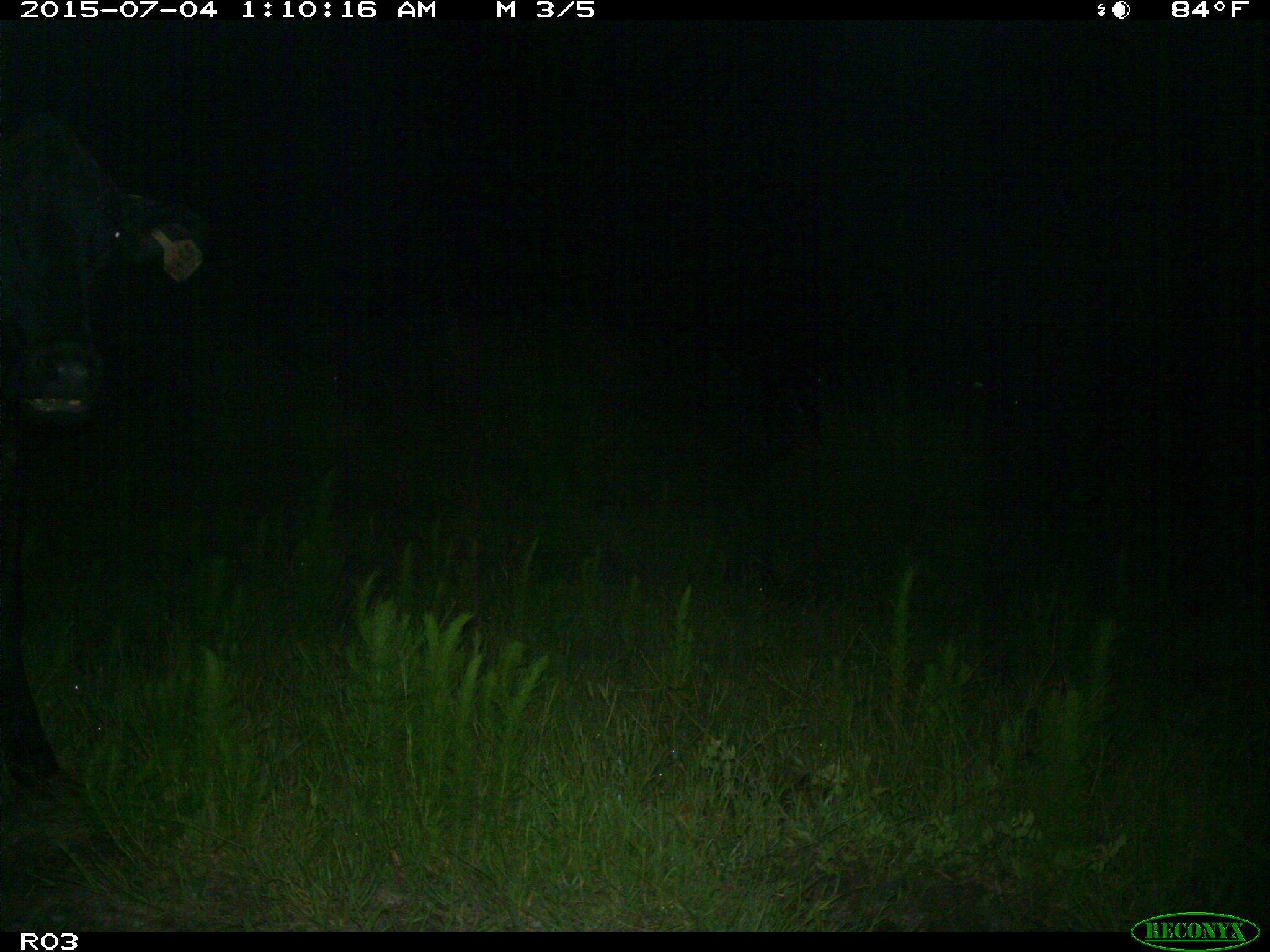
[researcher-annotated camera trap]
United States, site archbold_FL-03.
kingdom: Animalia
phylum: Chordata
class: Mammalia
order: Artiodactyla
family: Bovidae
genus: Bos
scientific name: Bos taurus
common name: domestic cow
Bos taurus (domestic cow).